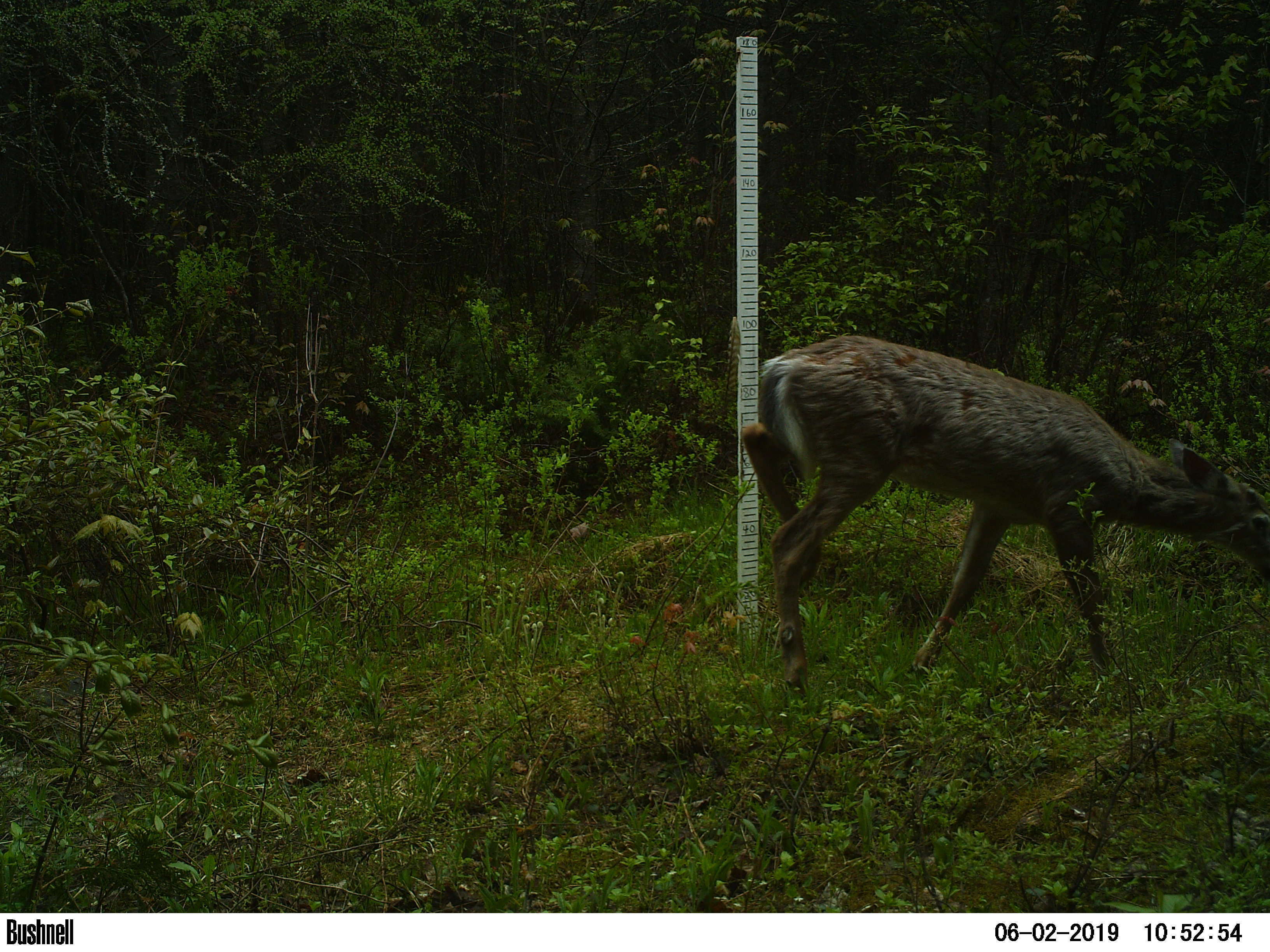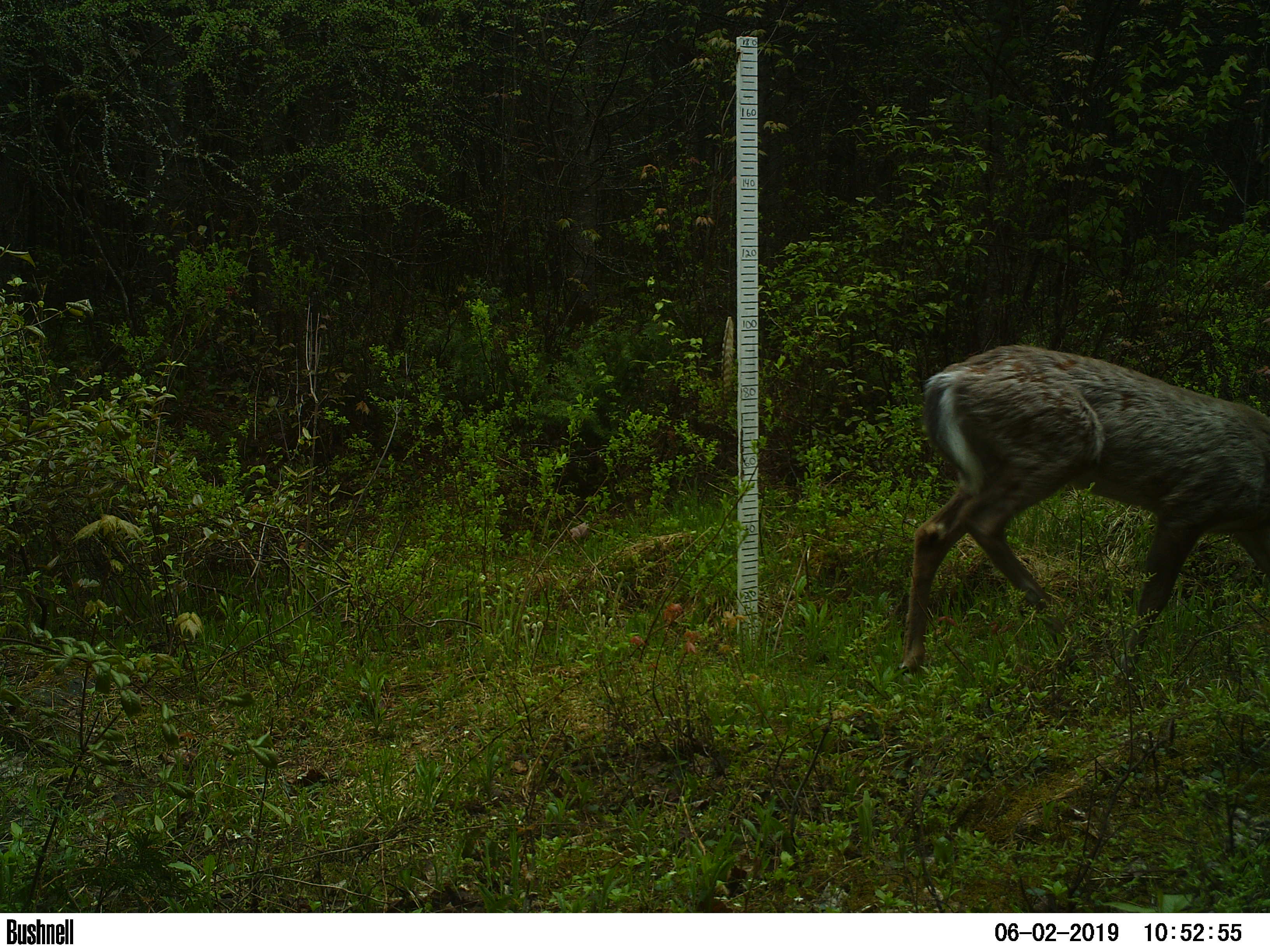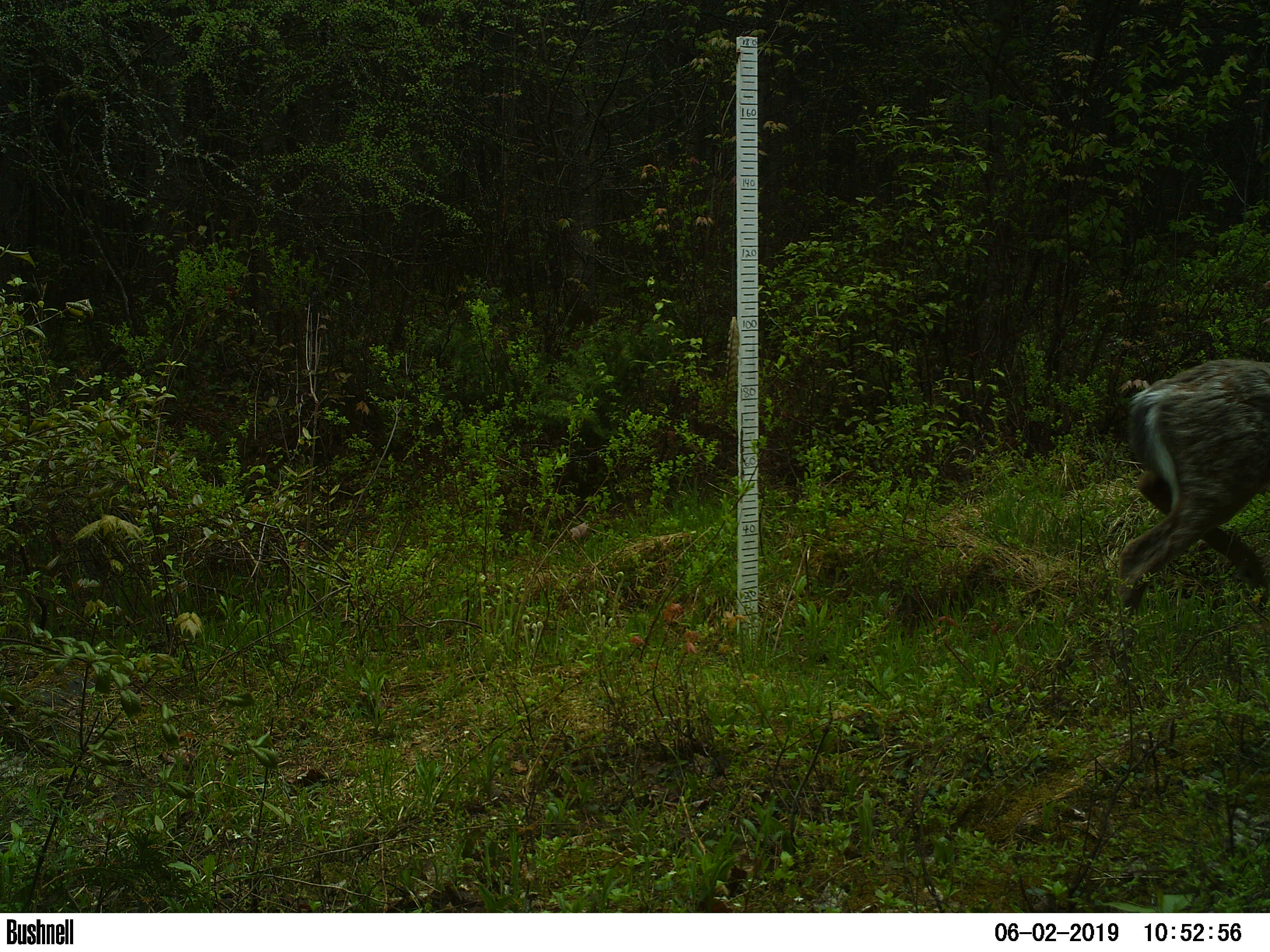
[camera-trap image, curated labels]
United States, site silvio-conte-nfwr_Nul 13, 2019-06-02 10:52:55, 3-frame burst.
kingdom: Animalia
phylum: Chordata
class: Mammalia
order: Artiodactyla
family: Cervidae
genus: Odocoileus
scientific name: Odocoileus virginianus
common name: white-tailed deer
White-tailed deer (Odocoileus virginianus).